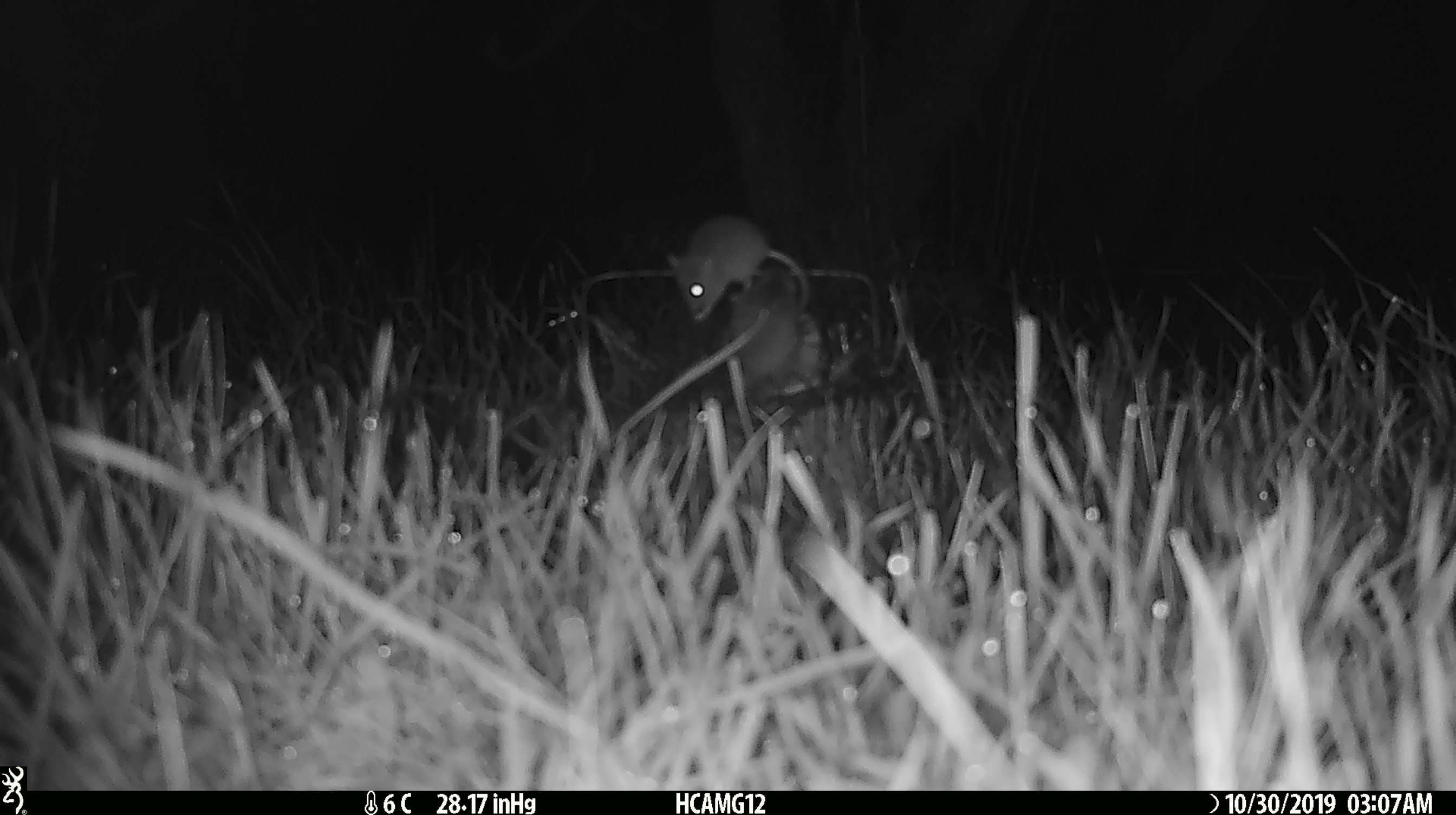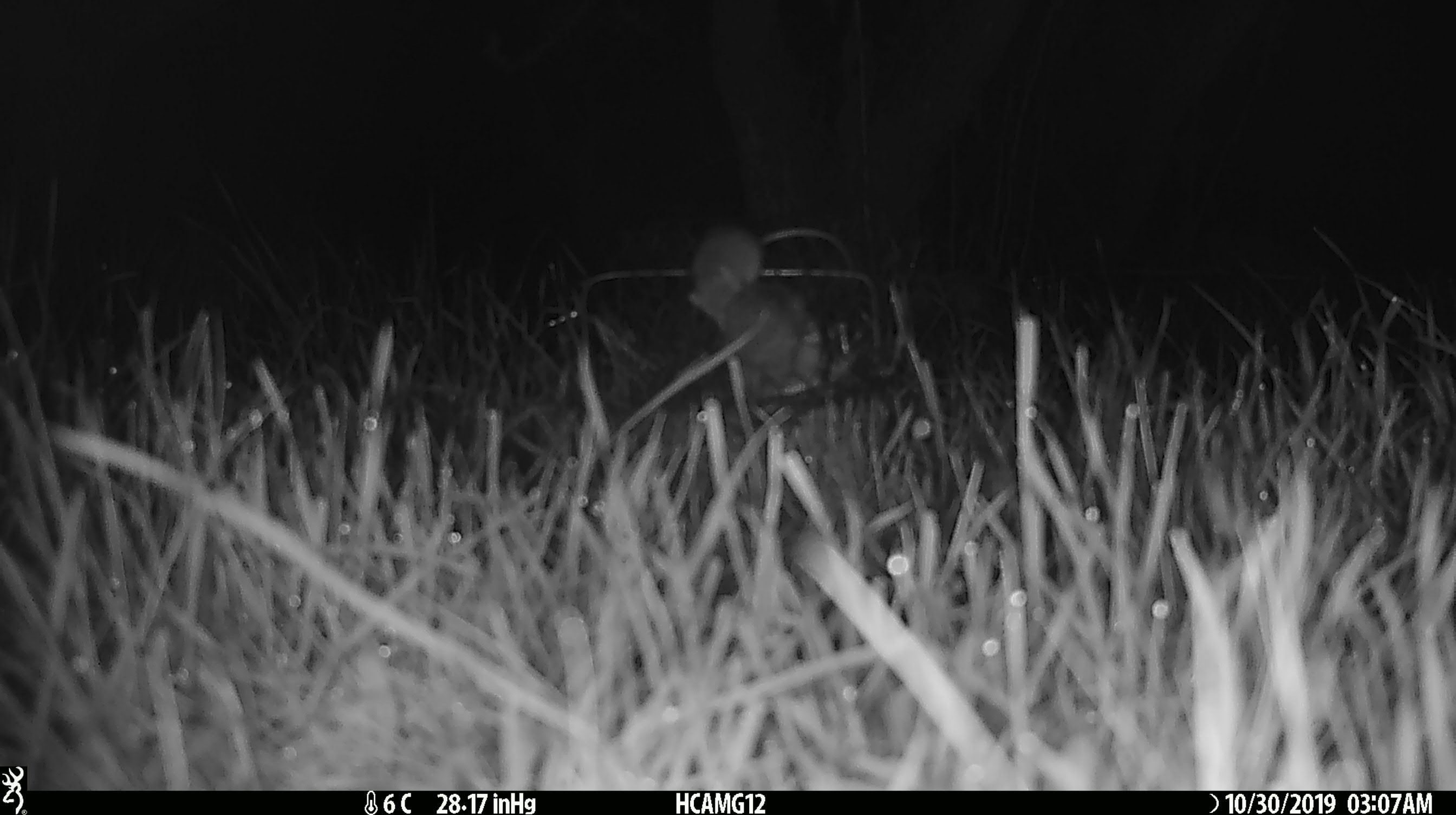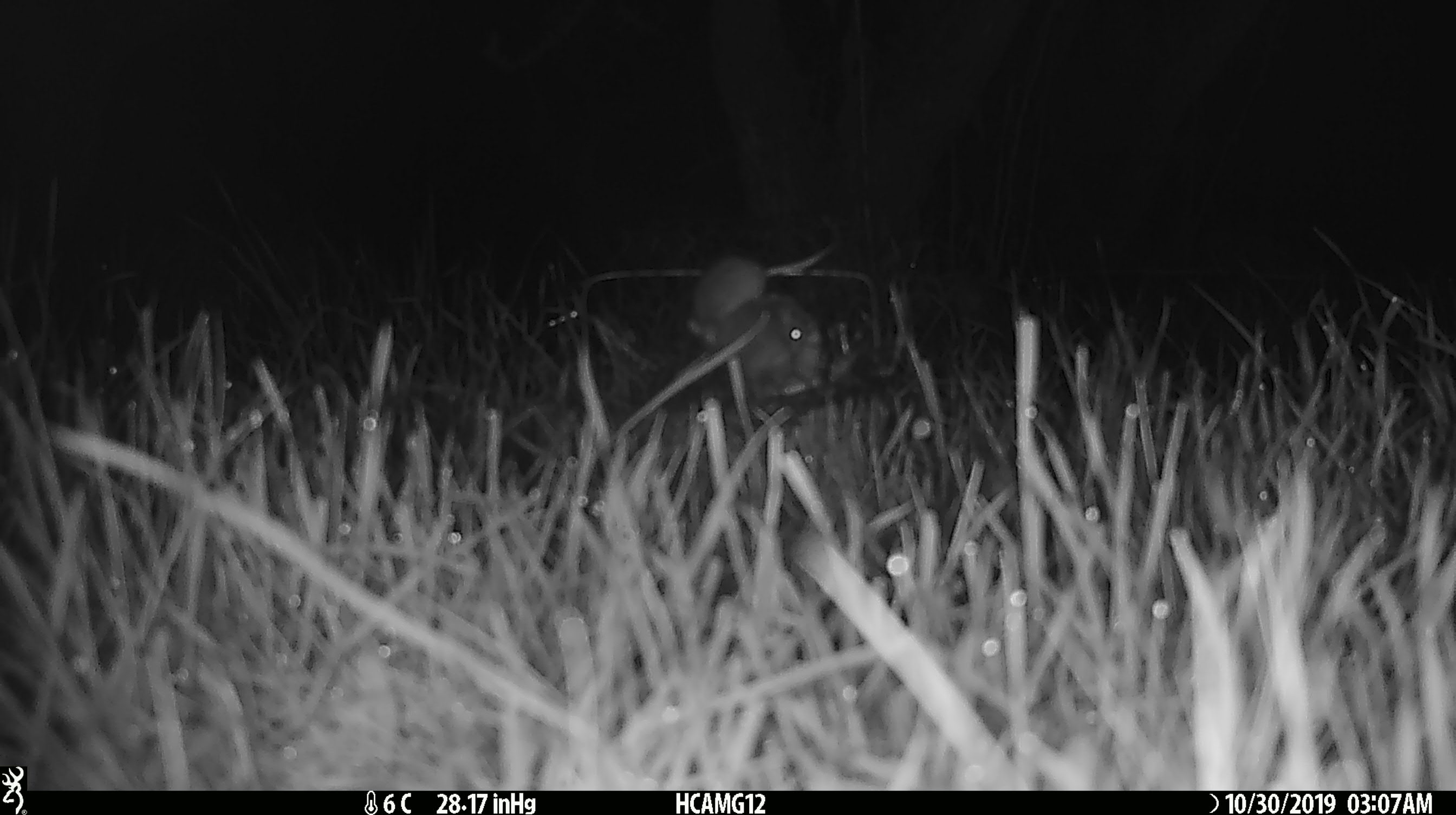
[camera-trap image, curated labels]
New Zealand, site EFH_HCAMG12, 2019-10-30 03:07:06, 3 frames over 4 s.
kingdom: Animalia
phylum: Chordata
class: Mammalia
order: Rodentia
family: Muridae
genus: Mus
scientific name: Mus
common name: mouse